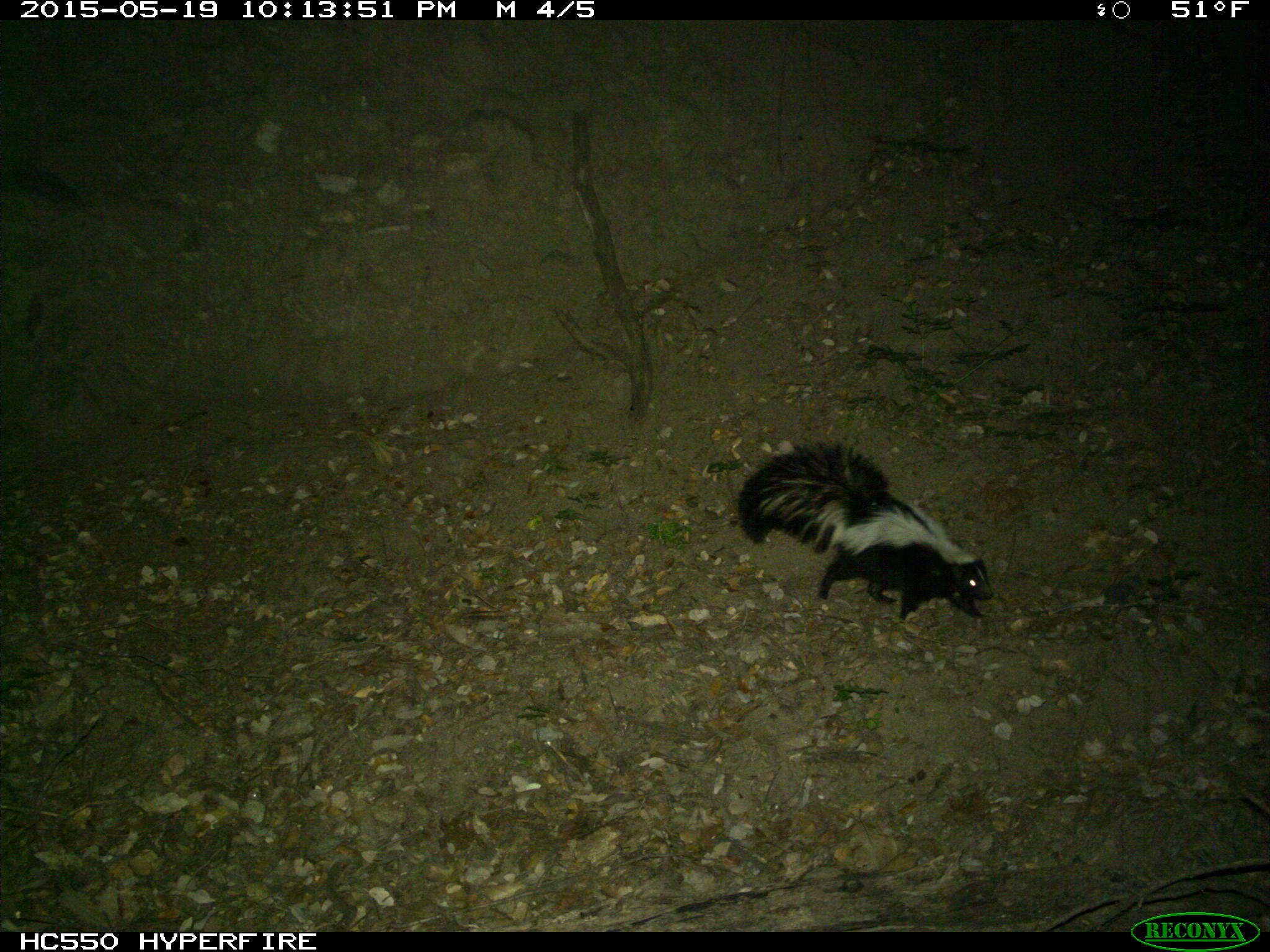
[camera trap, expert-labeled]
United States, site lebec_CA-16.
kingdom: Animalia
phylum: Chordata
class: Mammalia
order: Carnivora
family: Mephitidae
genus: Mephitis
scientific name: Mephitis mephitis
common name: striped skunk